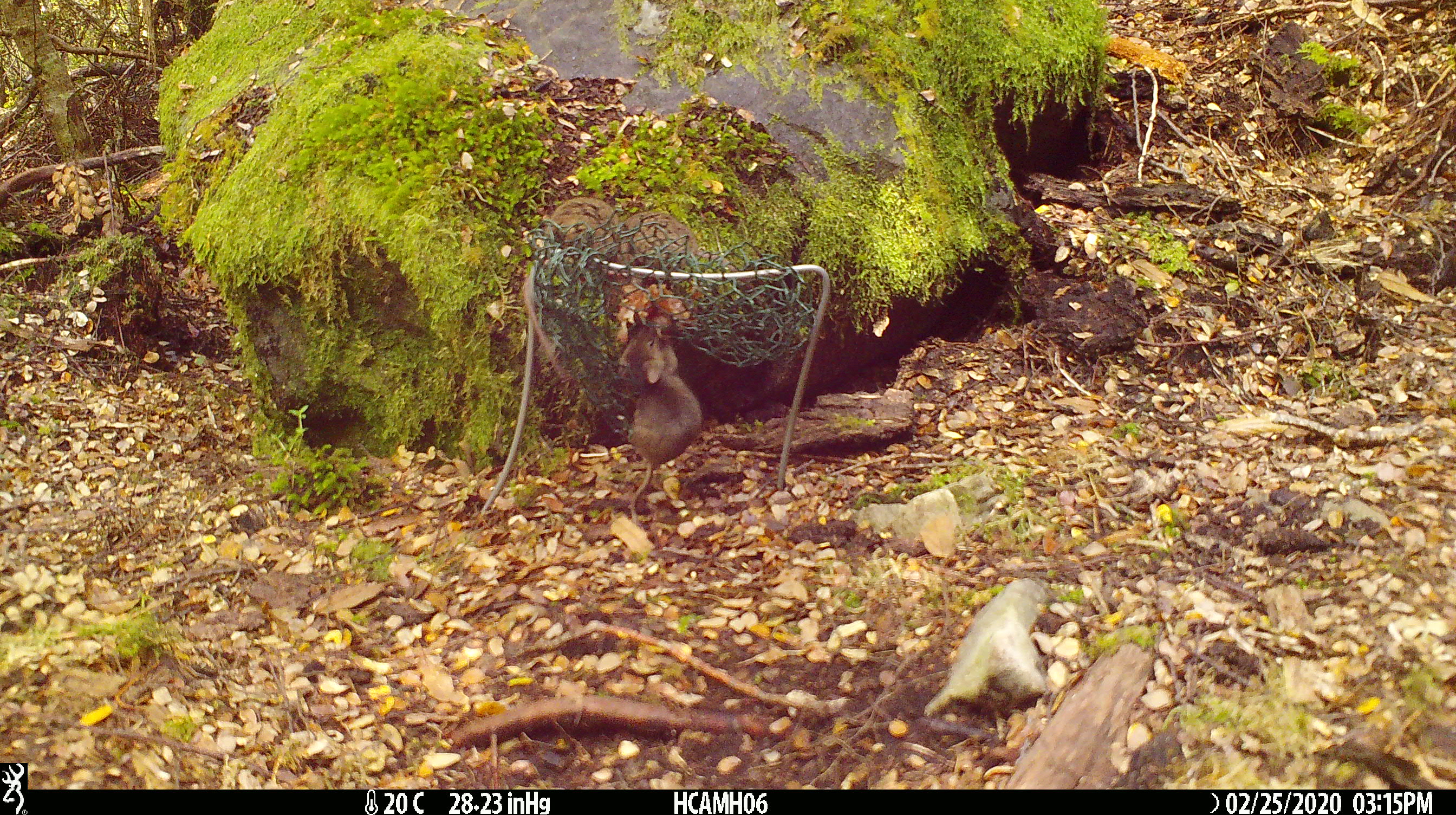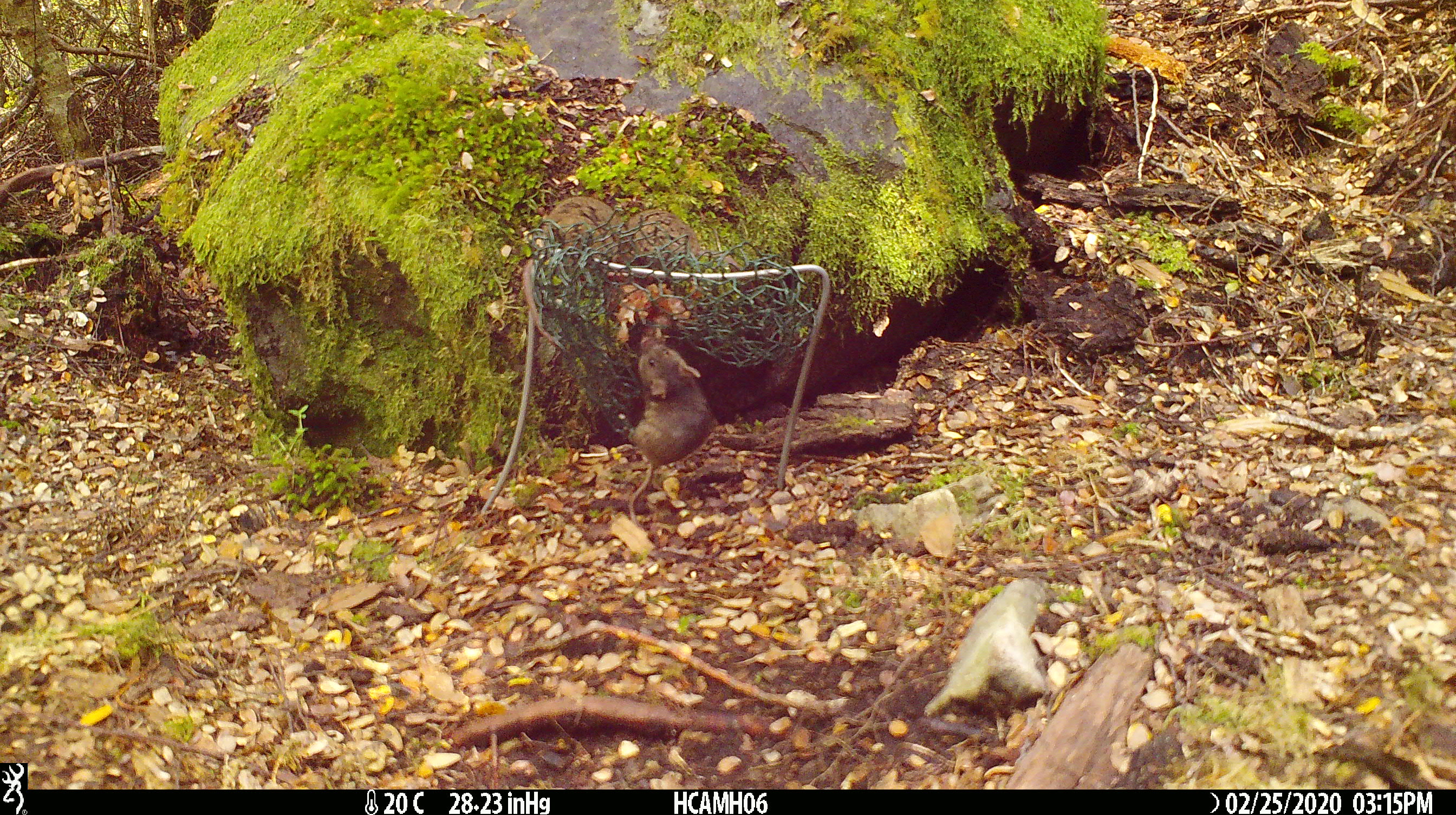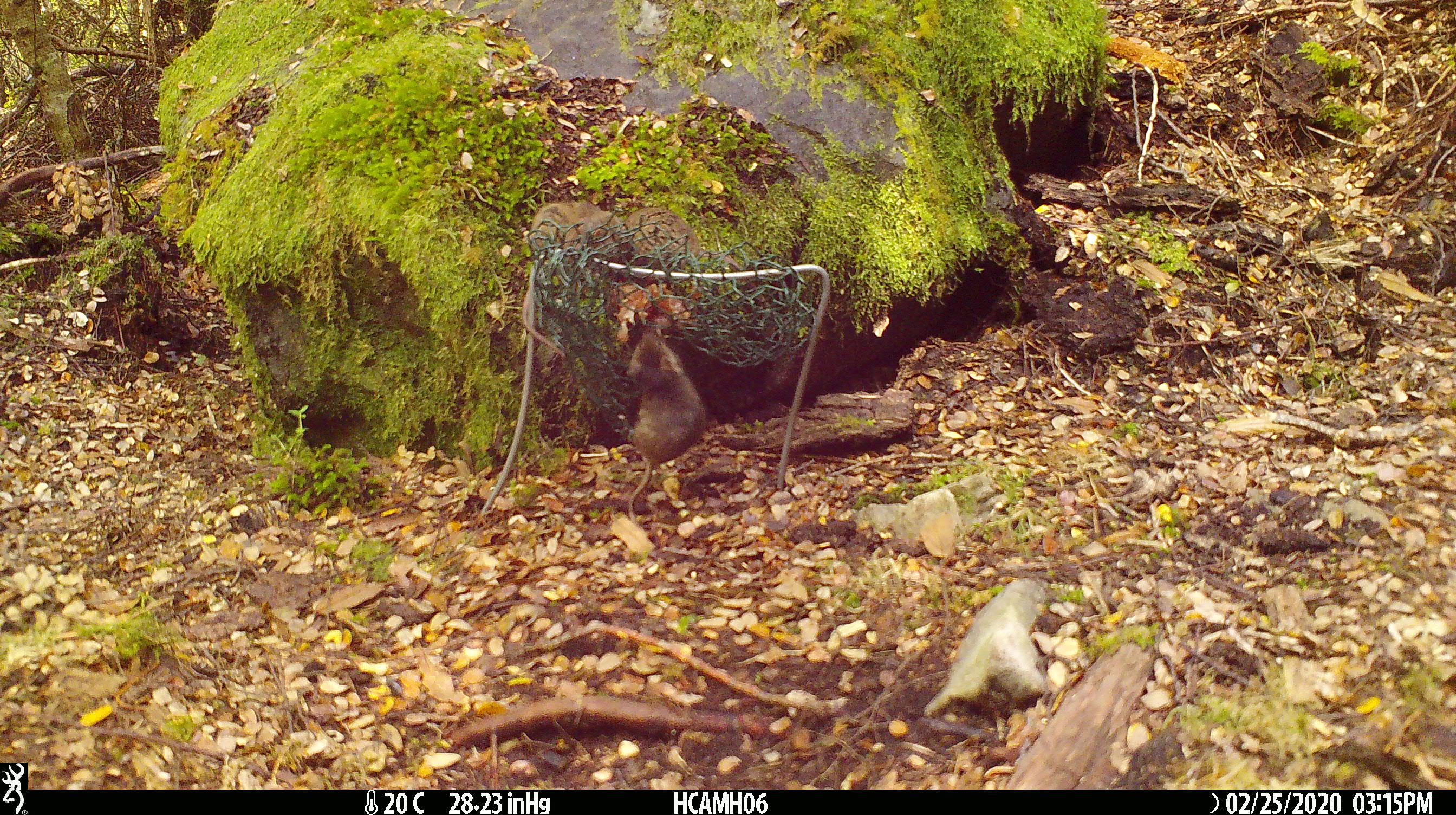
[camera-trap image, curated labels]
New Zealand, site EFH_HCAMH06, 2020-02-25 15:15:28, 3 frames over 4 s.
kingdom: Animalia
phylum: Chordata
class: Mammalia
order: Rodentia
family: Muridae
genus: Mus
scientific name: Mus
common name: mouse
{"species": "mouse (Mus)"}